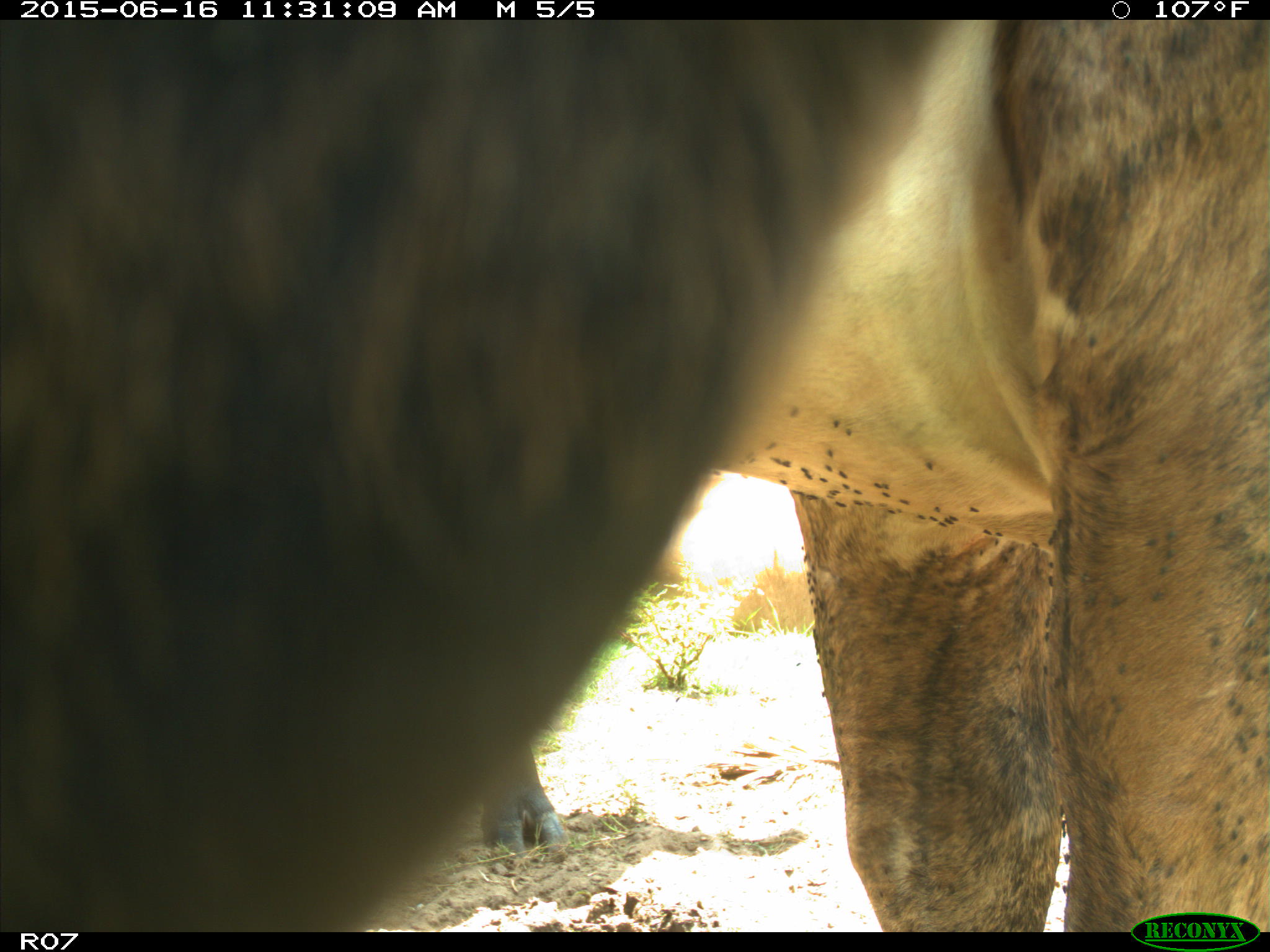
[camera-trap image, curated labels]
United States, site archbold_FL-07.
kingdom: Animalia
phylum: Chordata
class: Mammalia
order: Artiodactyla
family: Bovidae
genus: Bos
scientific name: Bos taurus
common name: domestic cow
Bos taurus (domestic cow).